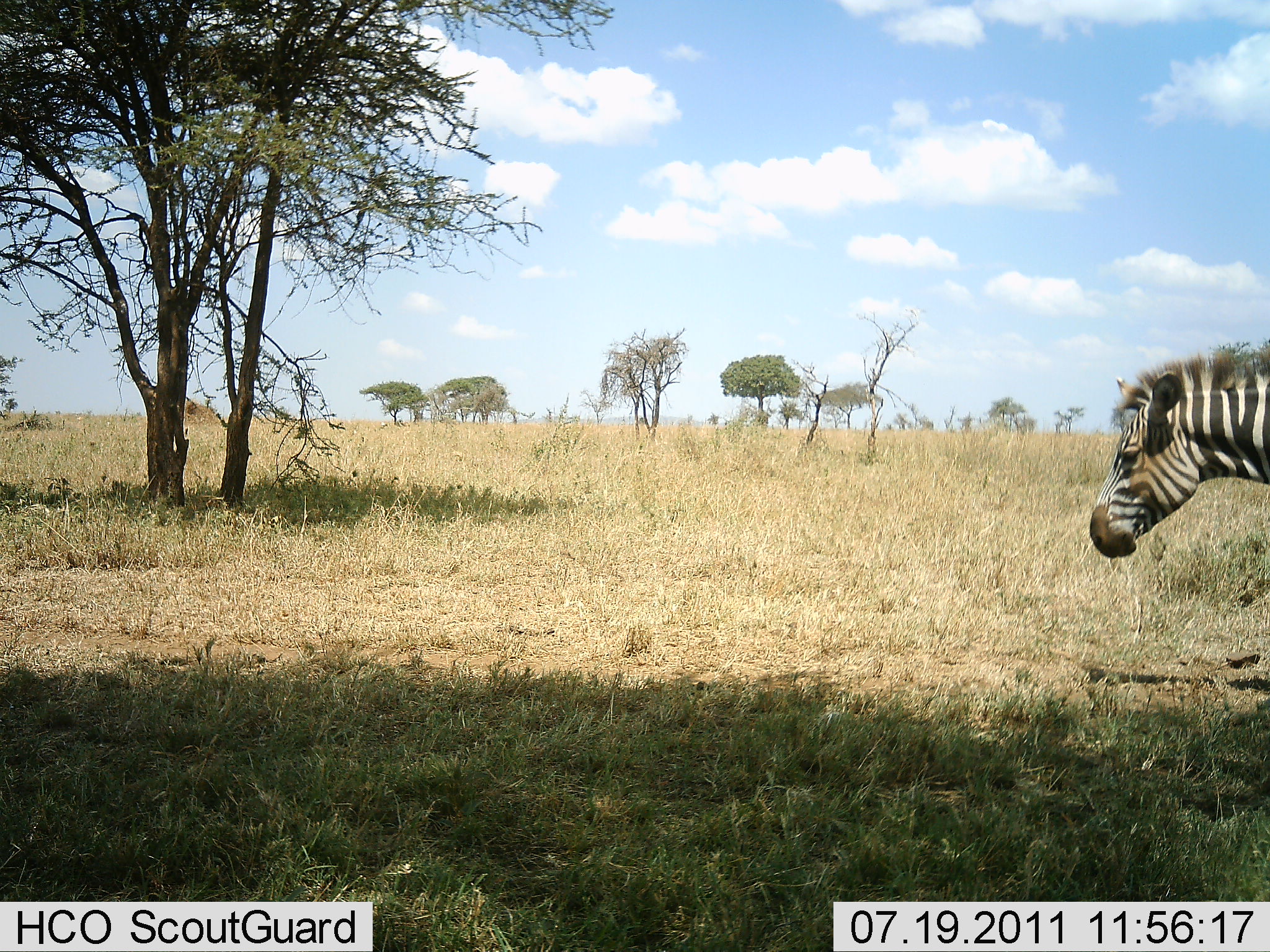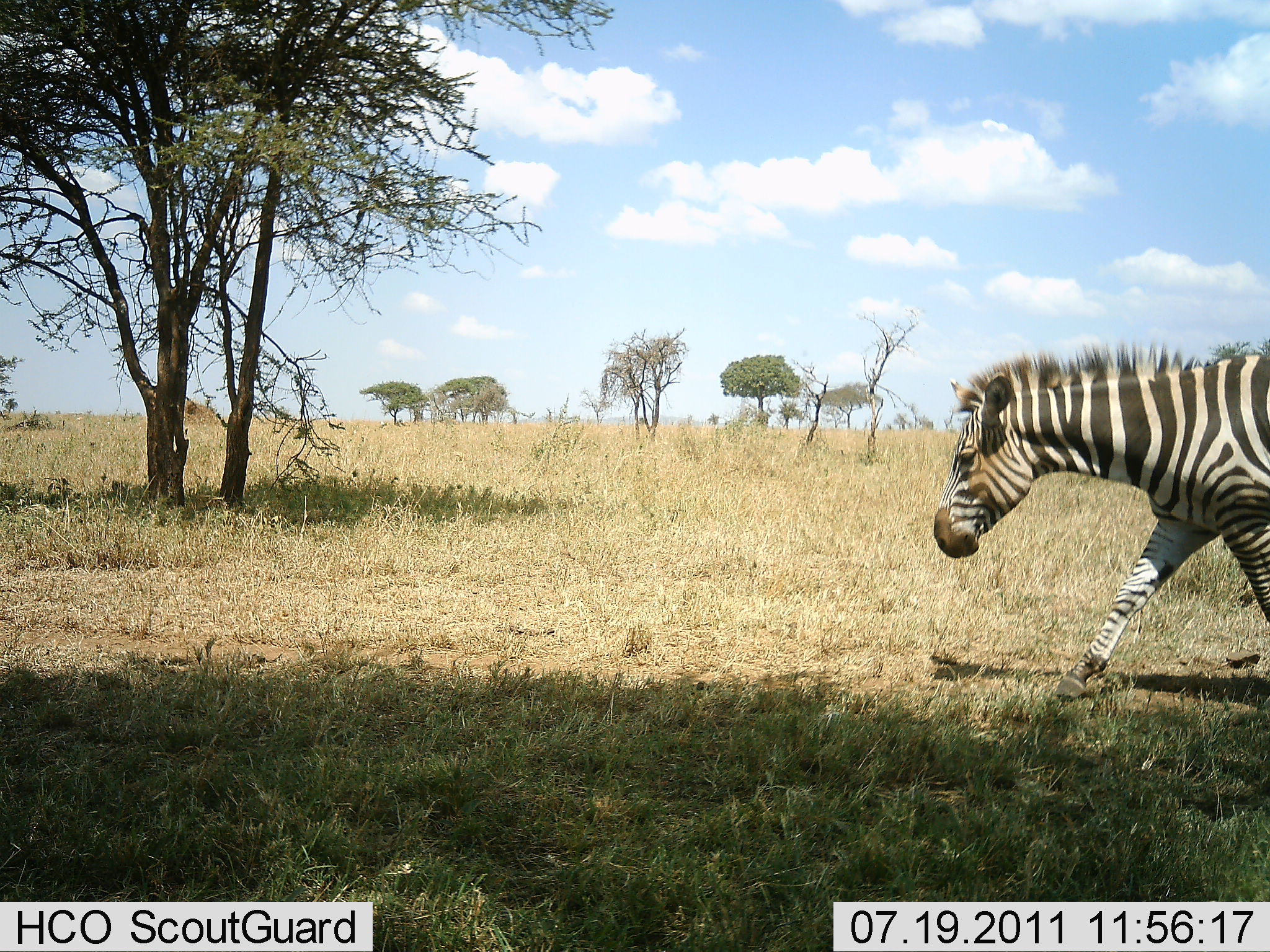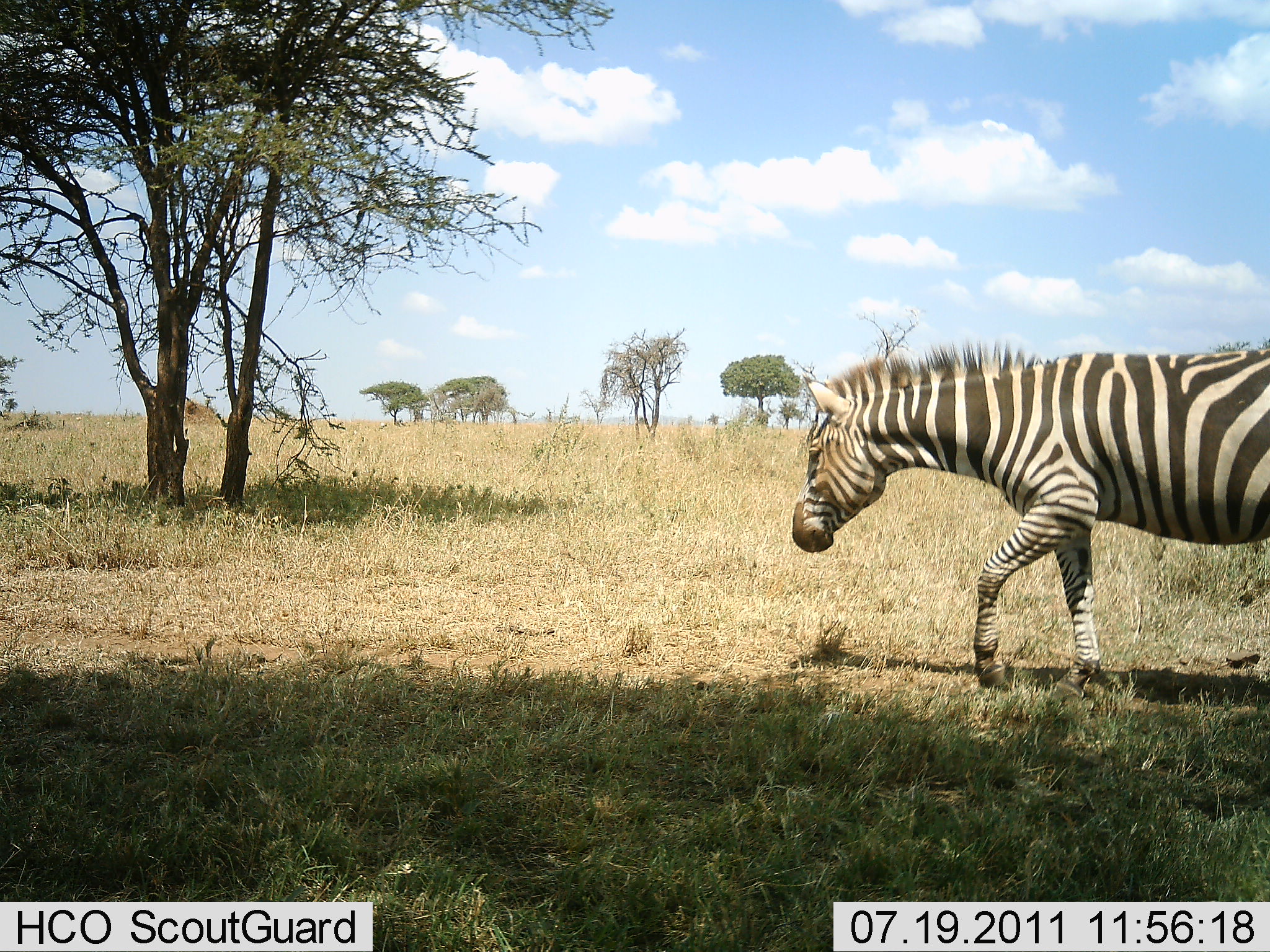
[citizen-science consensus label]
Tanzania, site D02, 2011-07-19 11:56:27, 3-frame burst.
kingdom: Animalia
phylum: Chordata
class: Mammalia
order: Perissodactyla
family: Equidae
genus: Equus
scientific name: Equus quagga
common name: plains zebra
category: zebra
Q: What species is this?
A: Zebra (plains zebra) (Equus quagga).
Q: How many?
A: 1.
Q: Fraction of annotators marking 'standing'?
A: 8%.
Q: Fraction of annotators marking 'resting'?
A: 0%.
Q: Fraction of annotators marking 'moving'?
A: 92%.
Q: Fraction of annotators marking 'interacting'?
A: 0%.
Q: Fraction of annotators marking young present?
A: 0%.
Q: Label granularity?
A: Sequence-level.